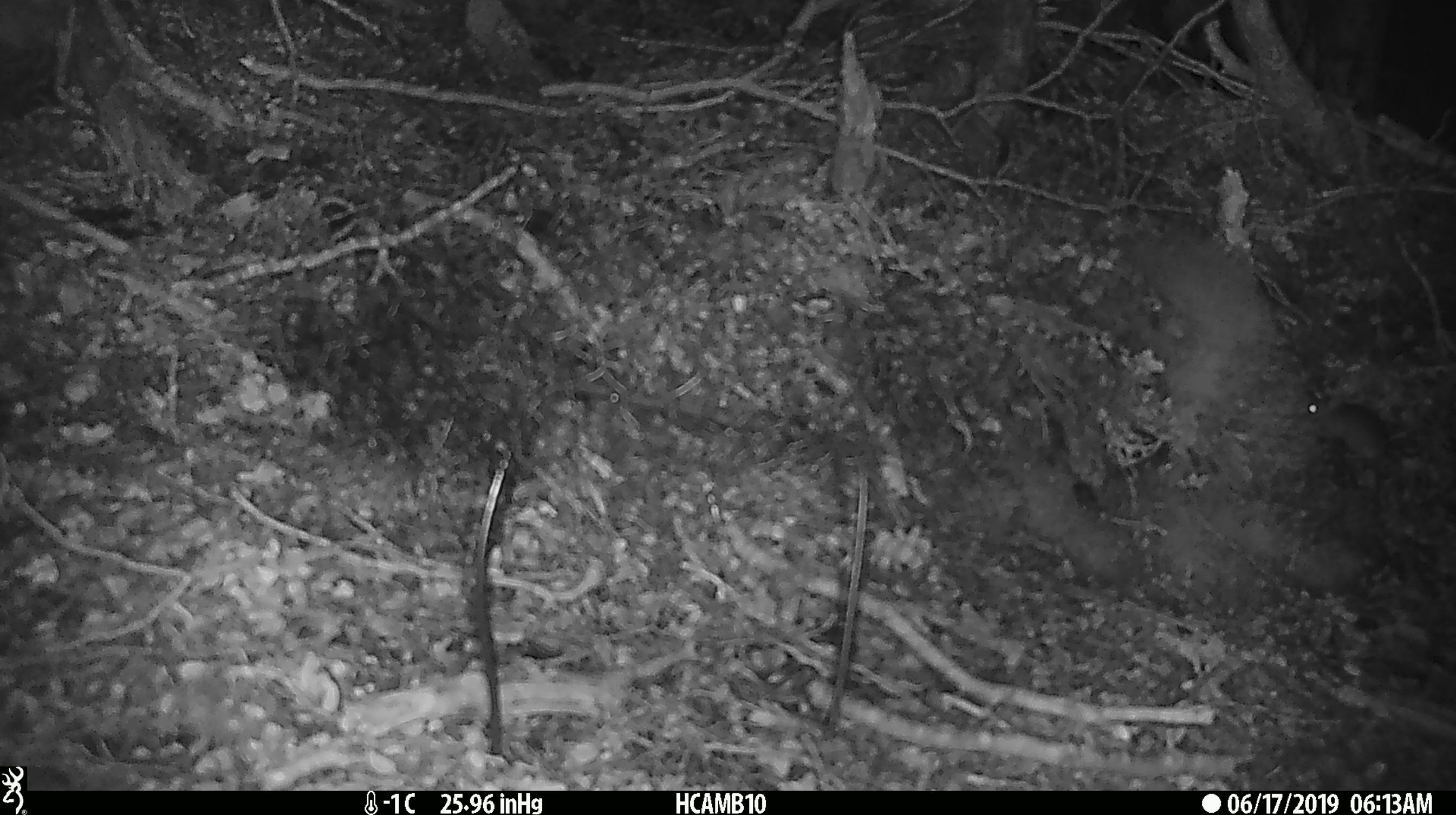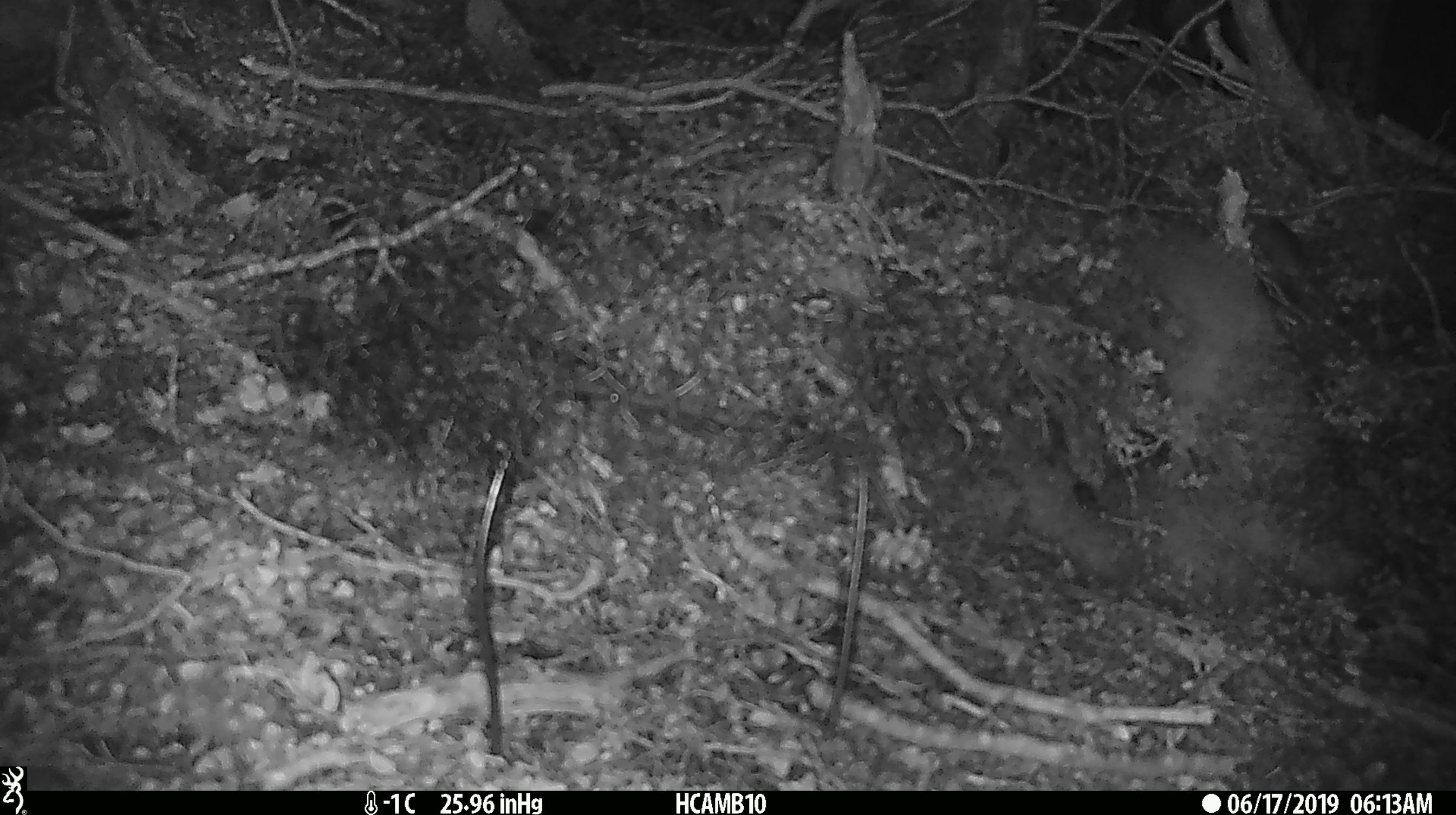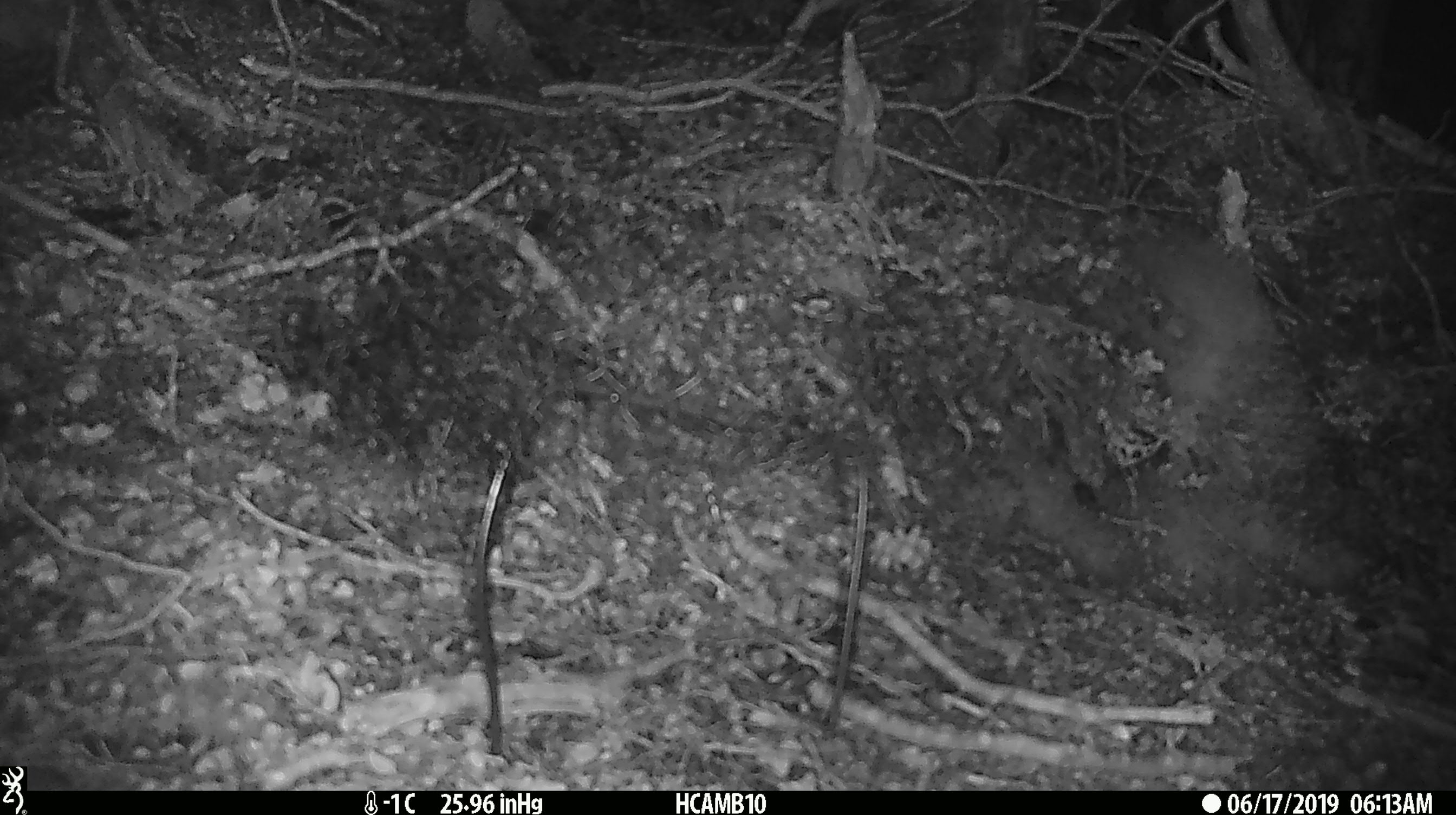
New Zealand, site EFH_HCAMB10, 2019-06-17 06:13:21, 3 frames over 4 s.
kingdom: Animalia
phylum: Chordata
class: Mammalia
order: Rodentia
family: Muridae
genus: Mus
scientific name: Mus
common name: mouse